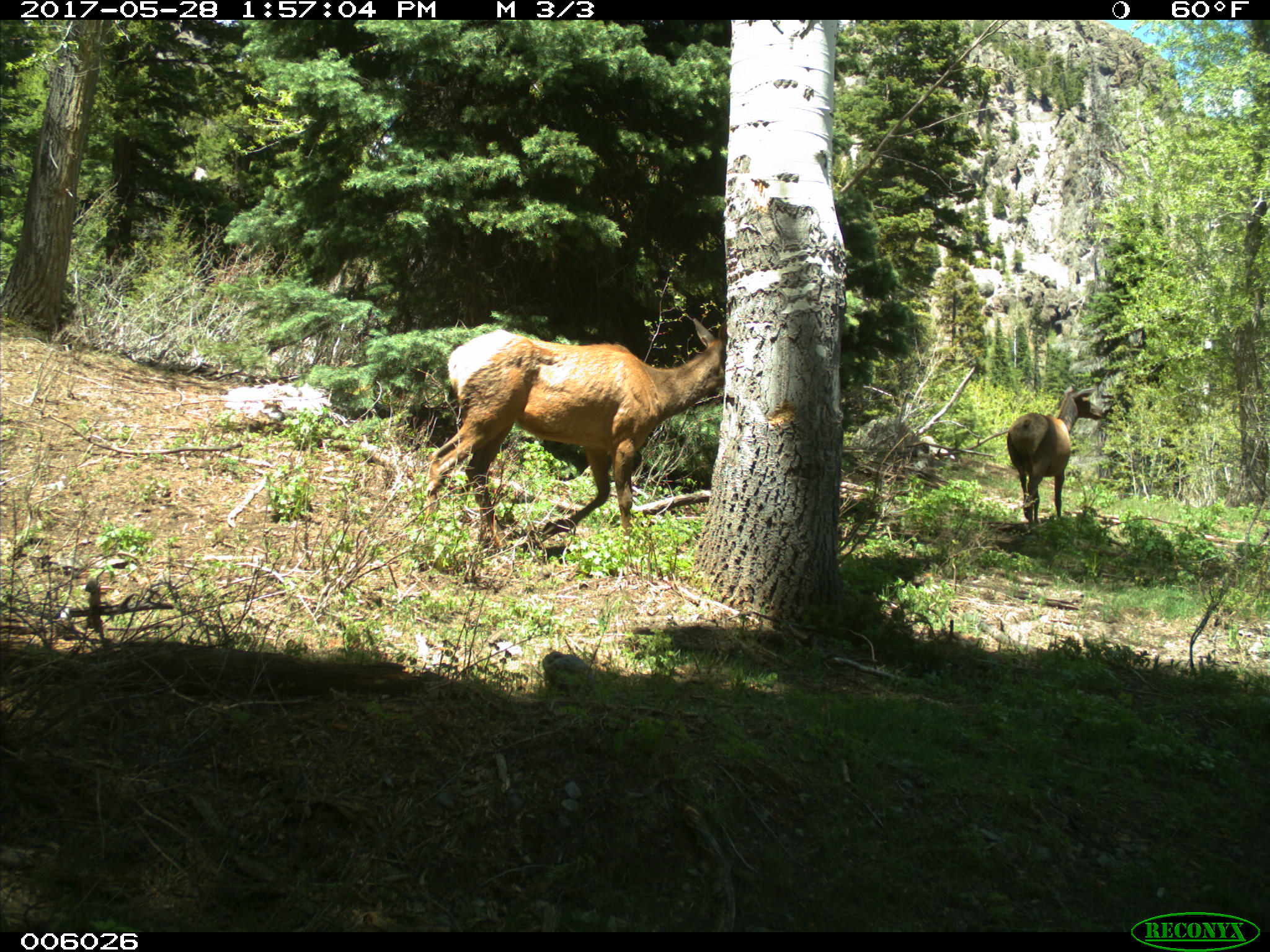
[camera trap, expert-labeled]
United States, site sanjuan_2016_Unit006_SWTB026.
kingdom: Animalia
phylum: Chordata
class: Mammalia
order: Artiodactyla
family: Cervidae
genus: Cervus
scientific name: Cervus elaphus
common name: red deer